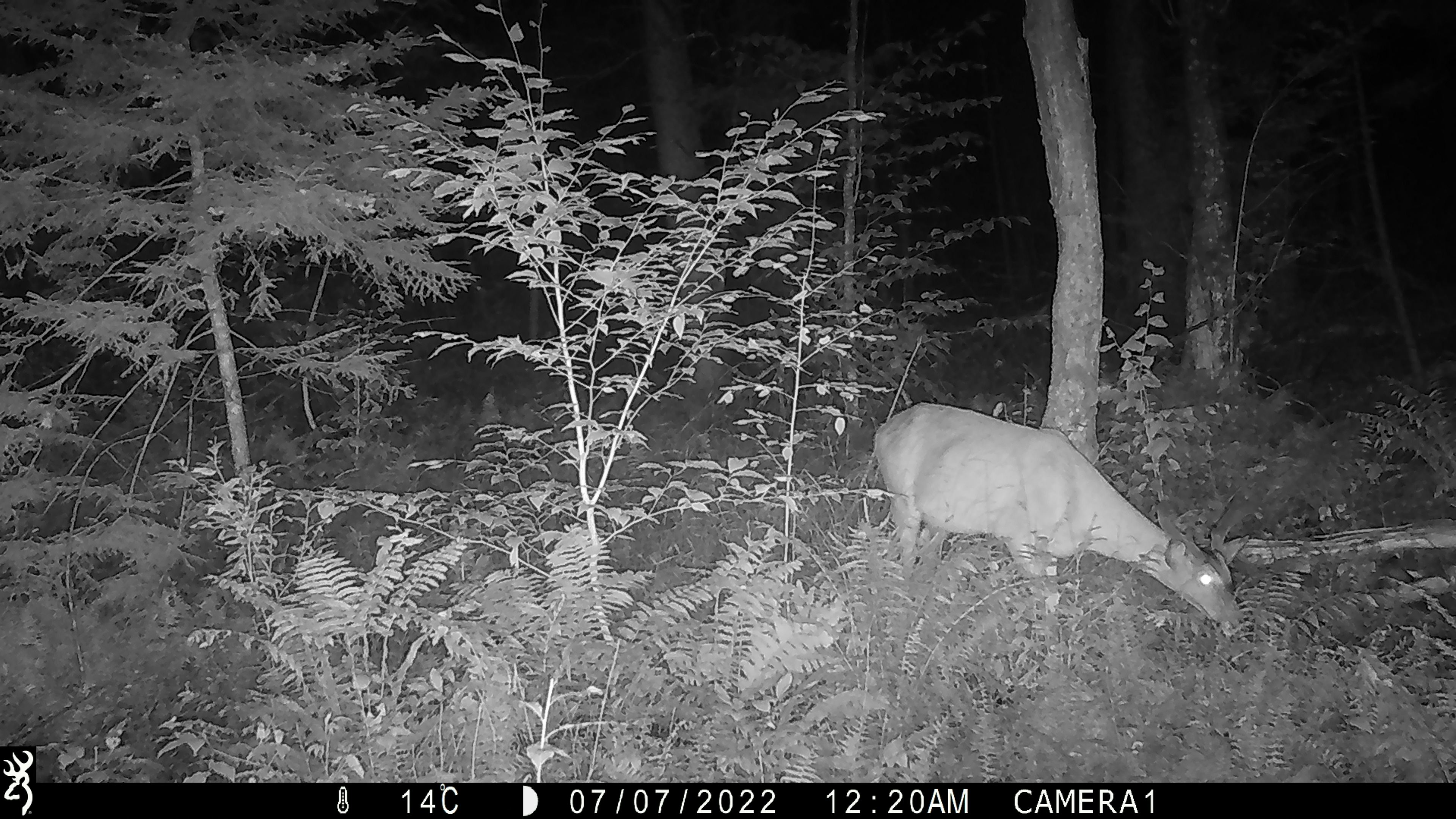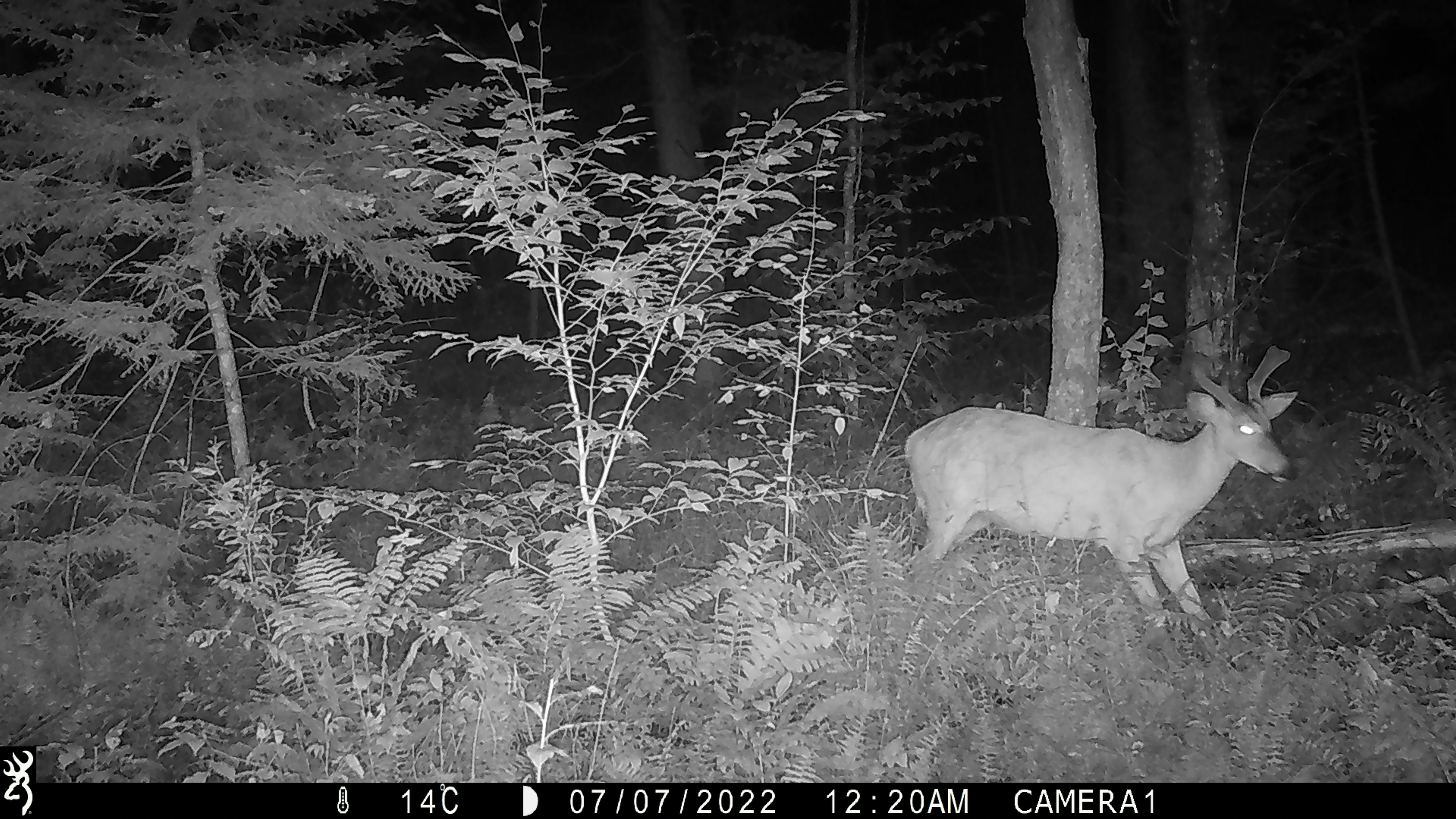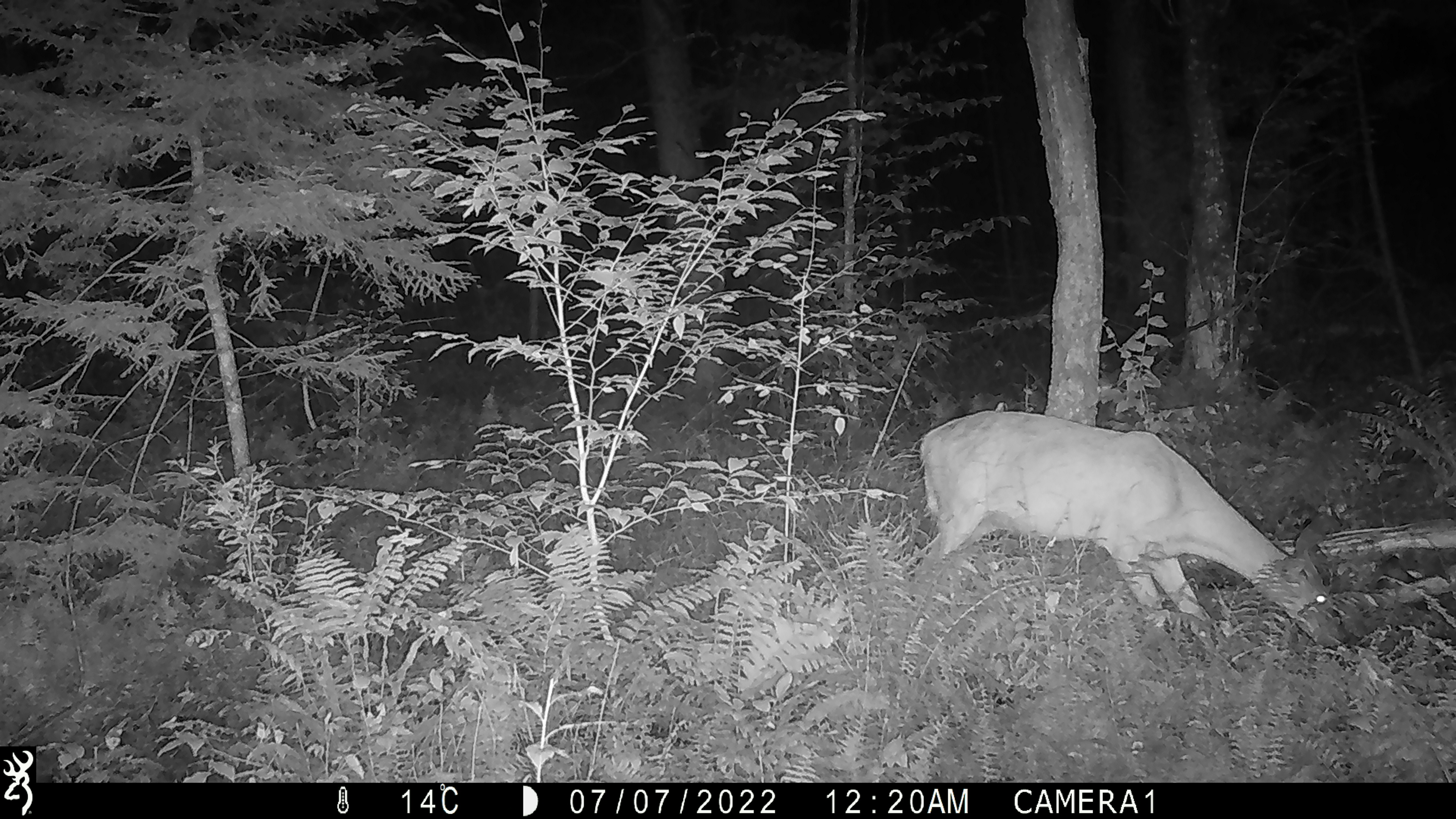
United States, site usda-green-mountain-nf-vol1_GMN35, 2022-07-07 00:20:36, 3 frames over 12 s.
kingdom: Animalia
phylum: Chordata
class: Mammalia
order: Artiodactyla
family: Cervidae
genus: Odocoileus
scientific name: Odocoileus virginianus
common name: white-tailed deer